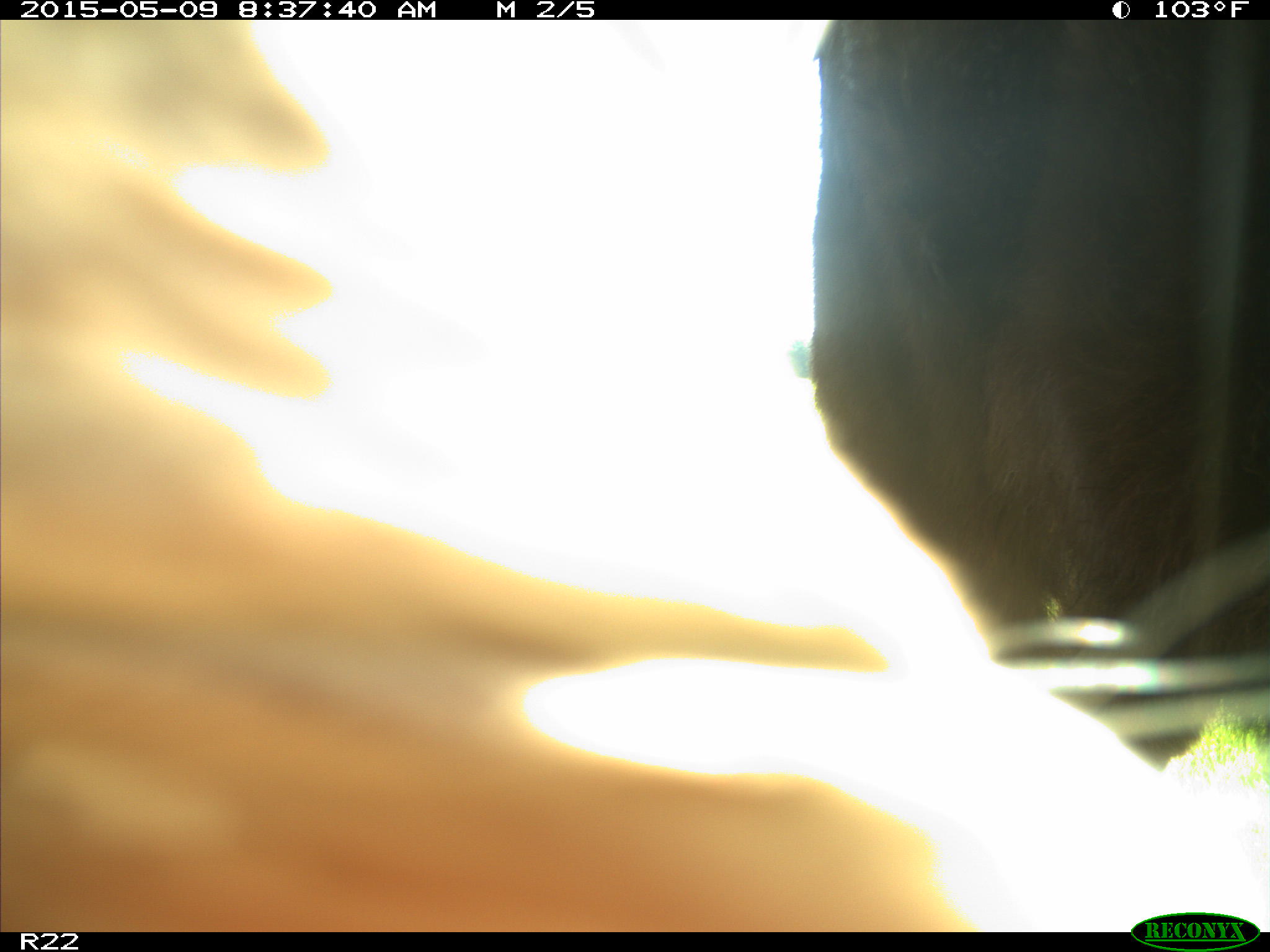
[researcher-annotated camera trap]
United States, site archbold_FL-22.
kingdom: Animalia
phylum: Chordata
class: Mammalia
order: Artiodactyla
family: Bovidae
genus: Bos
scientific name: Bos taurus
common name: domestic cow